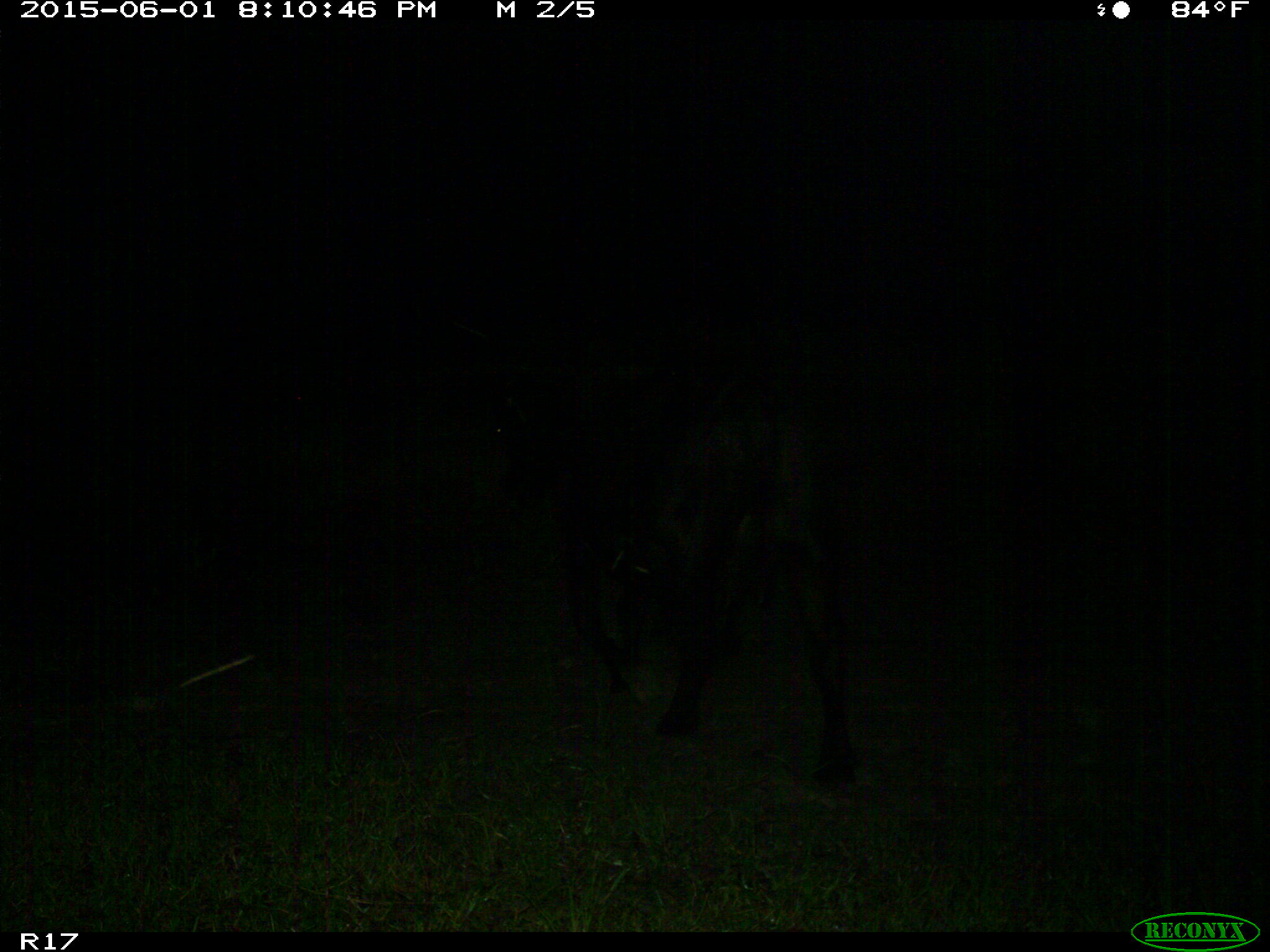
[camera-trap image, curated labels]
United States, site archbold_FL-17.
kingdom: Animalia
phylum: Chordata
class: Mammalia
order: Artiodactyla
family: Bovidae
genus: Bos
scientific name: Bos taurus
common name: domestic cow